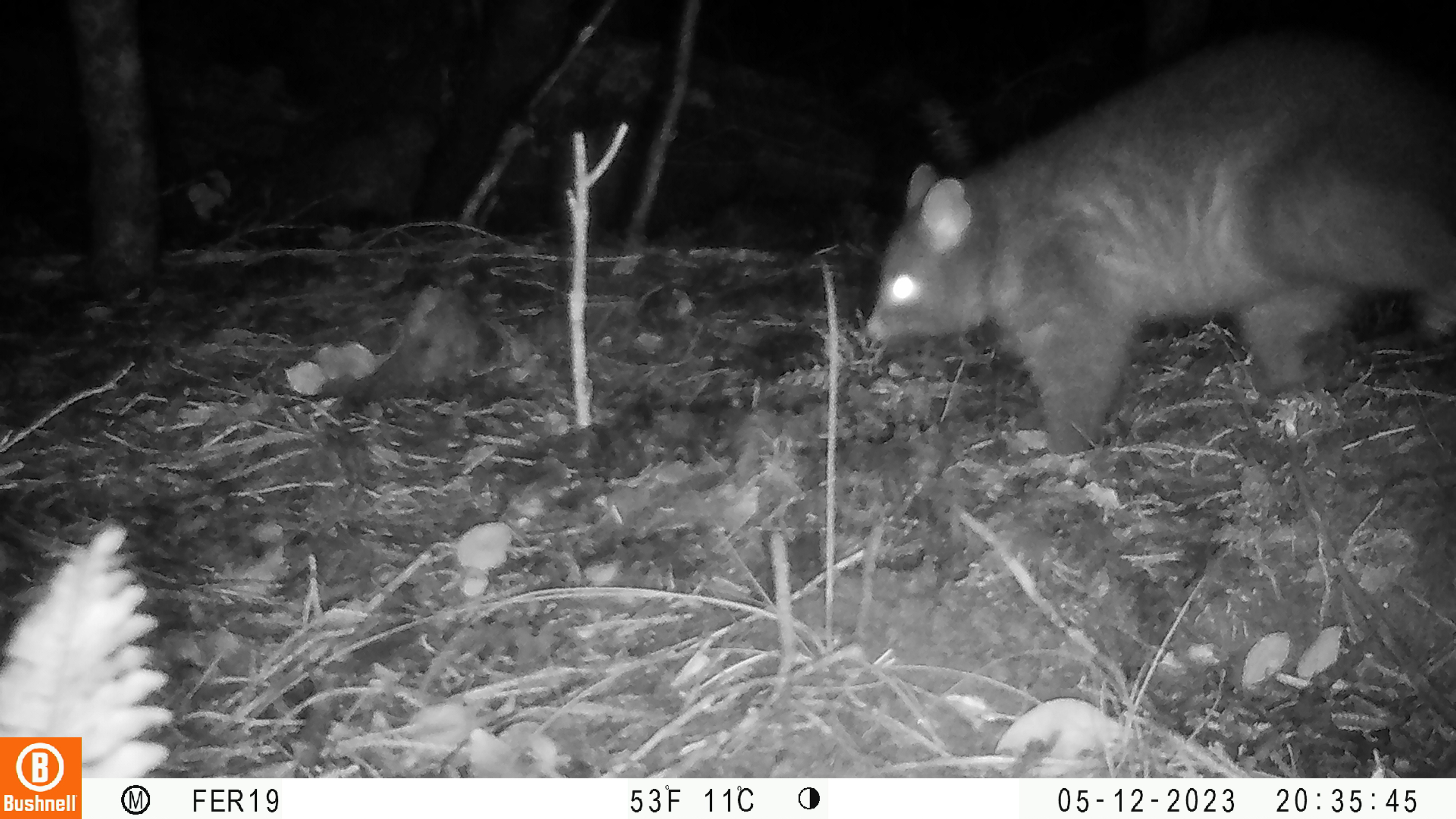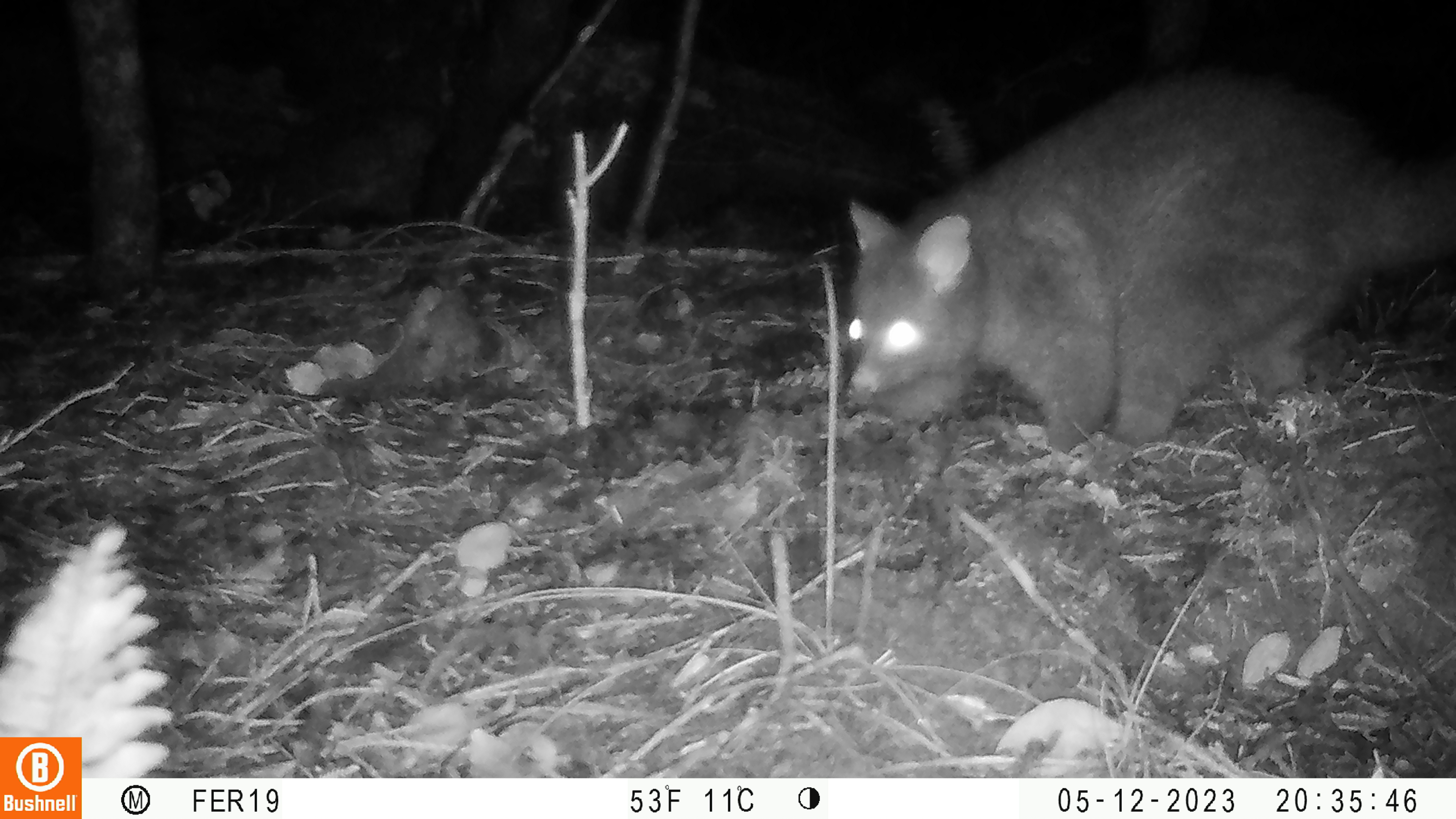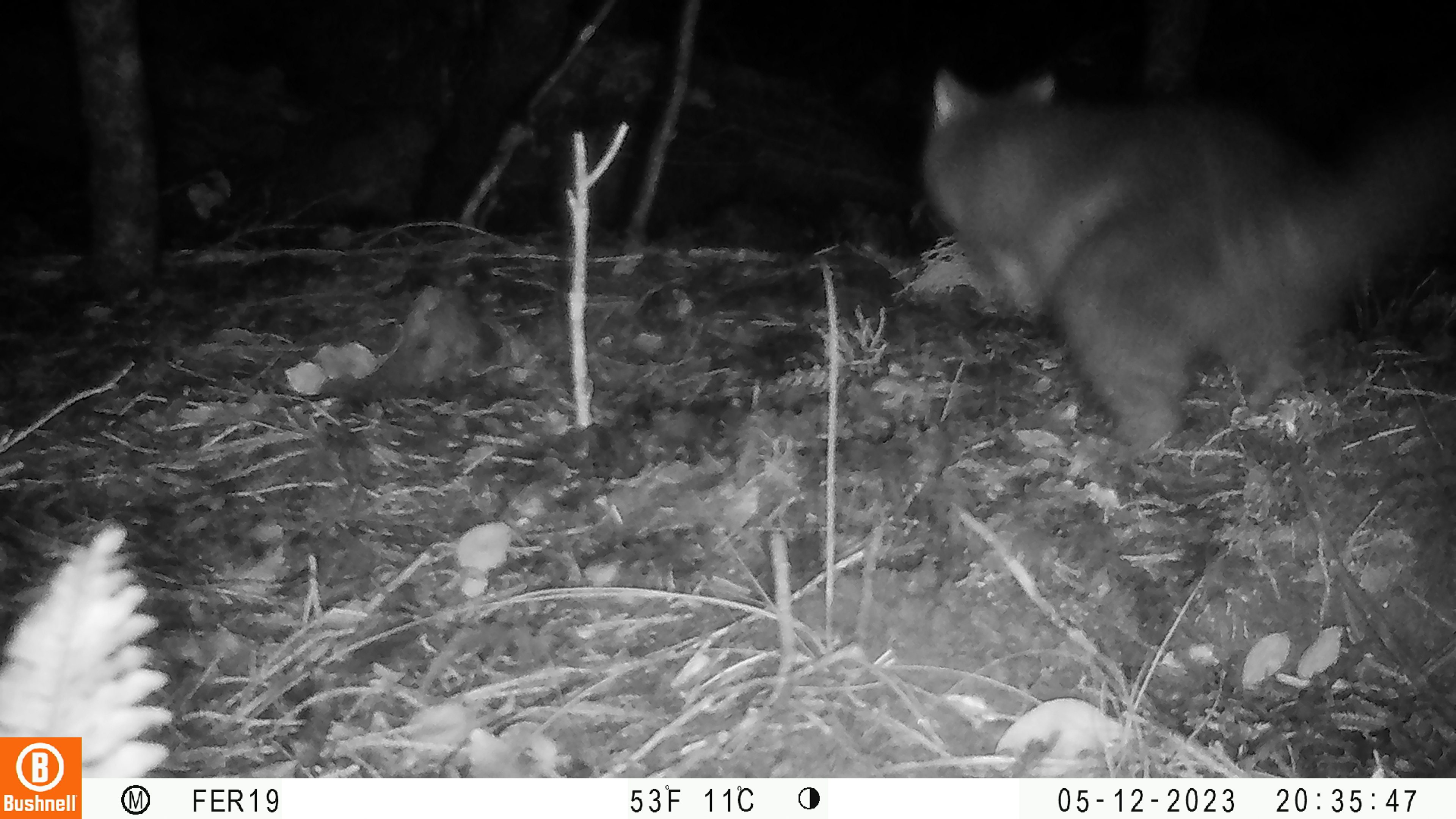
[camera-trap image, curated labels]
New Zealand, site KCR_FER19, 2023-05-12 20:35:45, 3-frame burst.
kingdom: Animalia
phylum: Chordata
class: Mammalia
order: Diprotodontia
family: Phalangeridae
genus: Trichosurus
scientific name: Trichosurus vulpecula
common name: common brushtail possum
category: possum